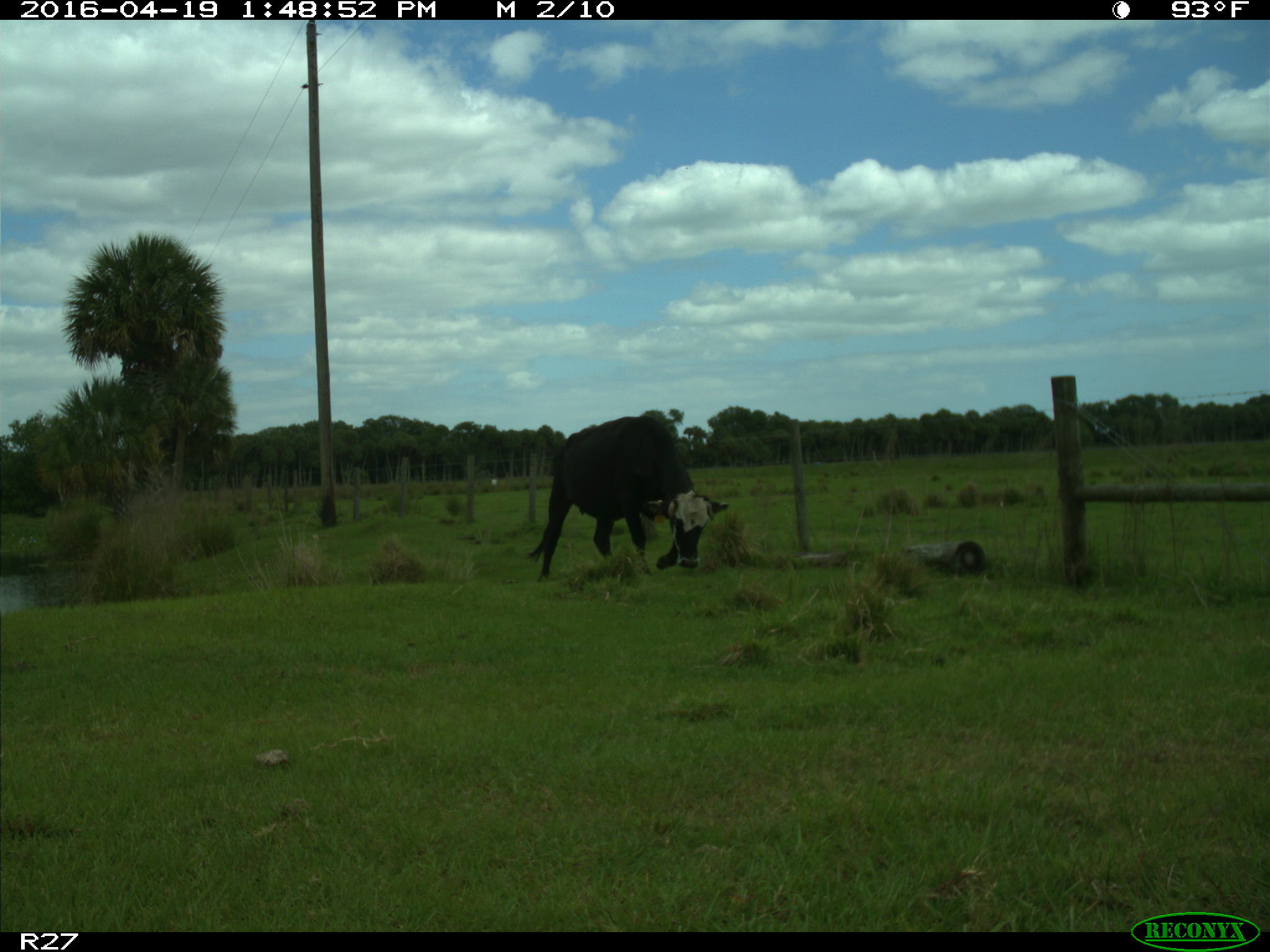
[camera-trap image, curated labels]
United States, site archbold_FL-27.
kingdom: Animalia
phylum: Chordata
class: Mammalia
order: Artiodactyla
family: Bovidae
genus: Bos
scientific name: Bos taurus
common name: domestic cow